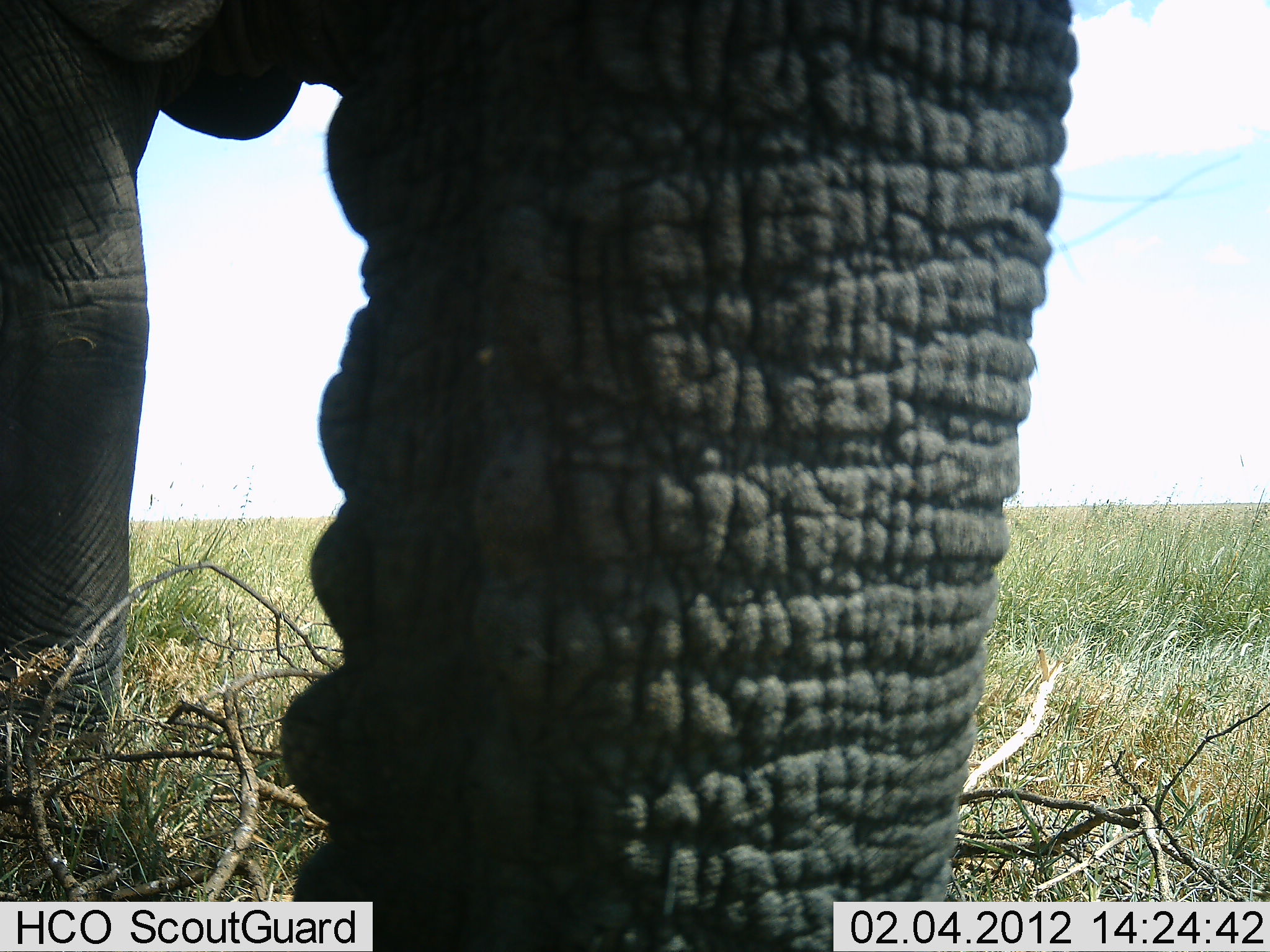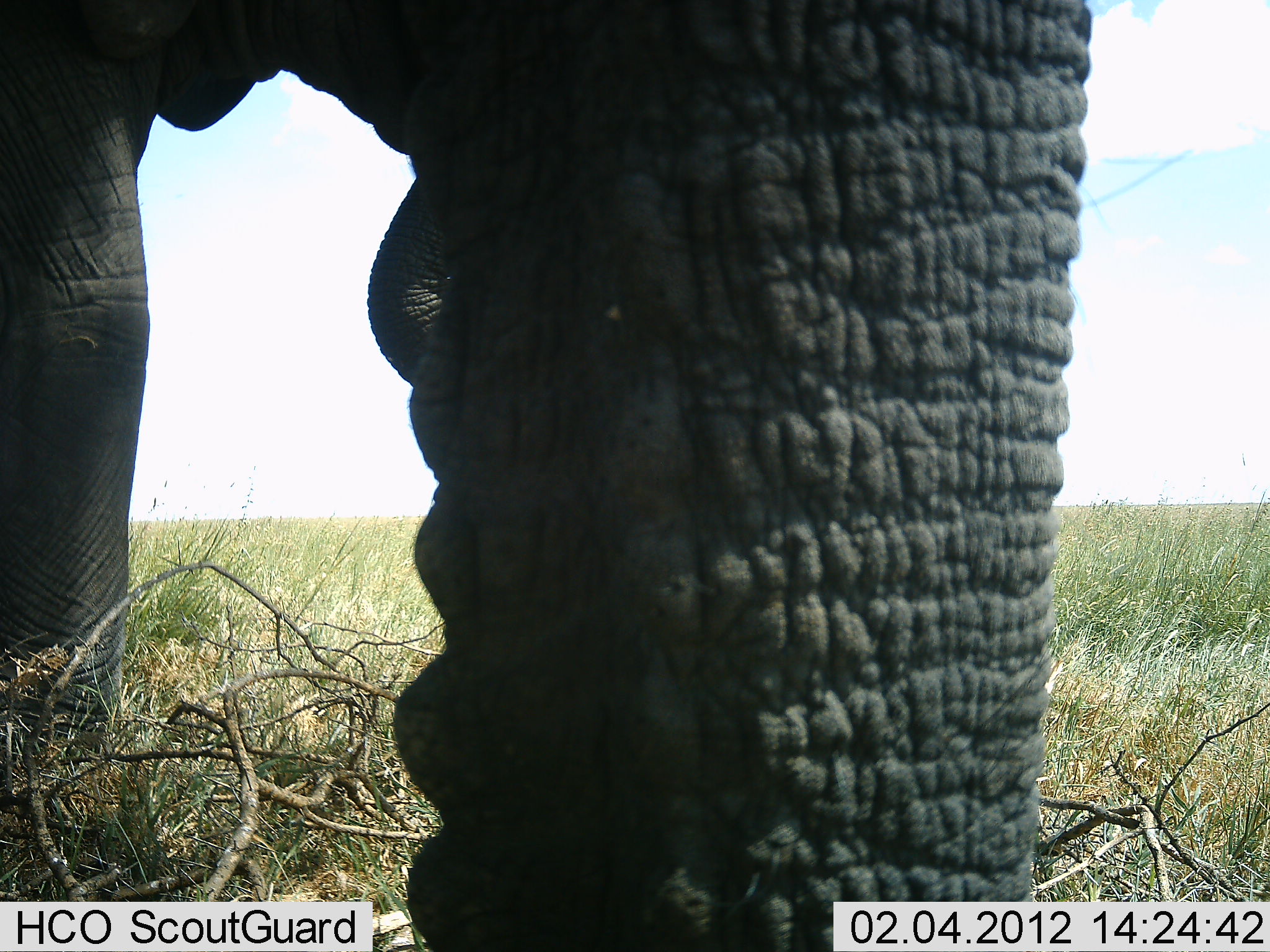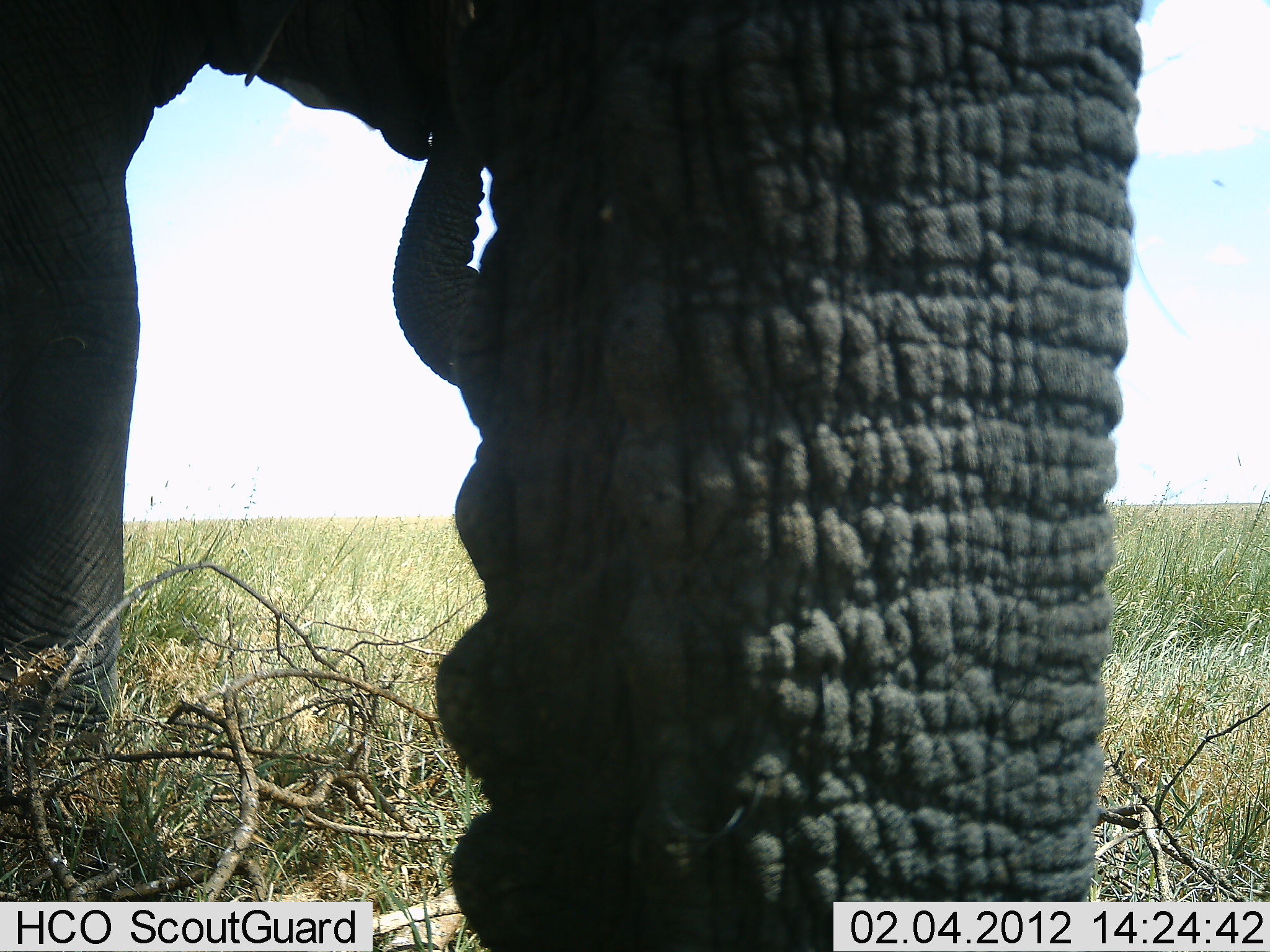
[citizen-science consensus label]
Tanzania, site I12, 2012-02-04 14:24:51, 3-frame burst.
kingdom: Animalia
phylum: Chordata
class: Mammalia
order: Proboscidea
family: Elephantidae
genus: Loxodonta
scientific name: Loxodonta africana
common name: african bush elephant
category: elephant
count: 1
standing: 88%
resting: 4%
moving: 0%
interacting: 4%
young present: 8%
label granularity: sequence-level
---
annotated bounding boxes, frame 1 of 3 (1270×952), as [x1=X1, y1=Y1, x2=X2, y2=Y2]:
animal: [x1=1, y1=1, x2=1083, y2=952]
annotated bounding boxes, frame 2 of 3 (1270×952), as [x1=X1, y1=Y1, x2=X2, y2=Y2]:
animal: [x1=1, y1=0, x2=1095, y2=951]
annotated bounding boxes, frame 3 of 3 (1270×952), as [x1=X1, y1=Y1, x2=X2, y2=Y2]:
animal: [x1=1, y1=1, x2=1149, y2=952]